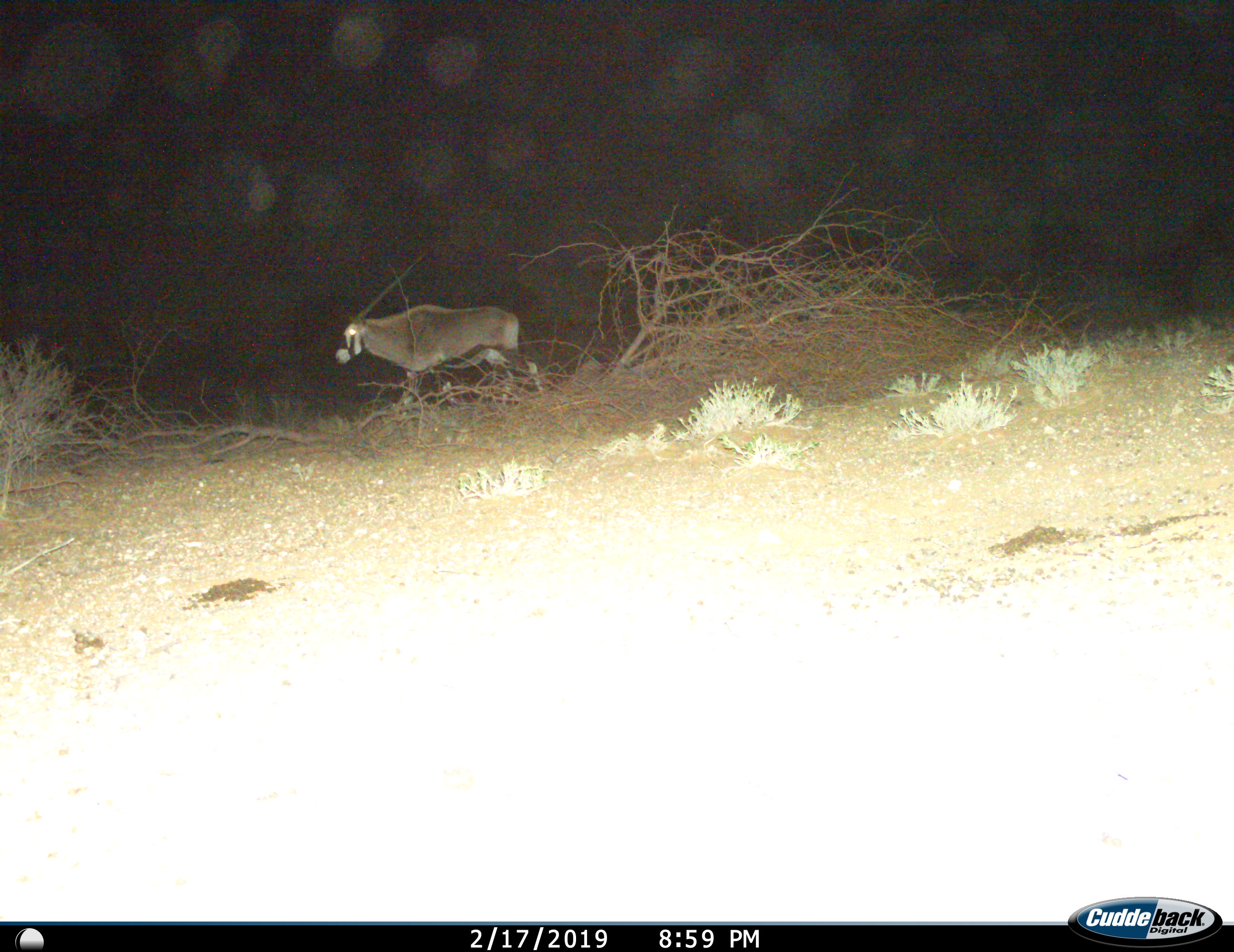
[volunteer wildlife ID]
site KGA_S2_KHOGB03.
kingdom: Animalia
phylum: Chordata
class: Mammalia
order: Artiodactyla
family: Bovidae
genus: Oryx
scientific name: Oryx gazella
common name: gemsbok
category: oryx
Oryx (gemsbok) (Oryx gazella), count 1. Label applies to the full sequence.